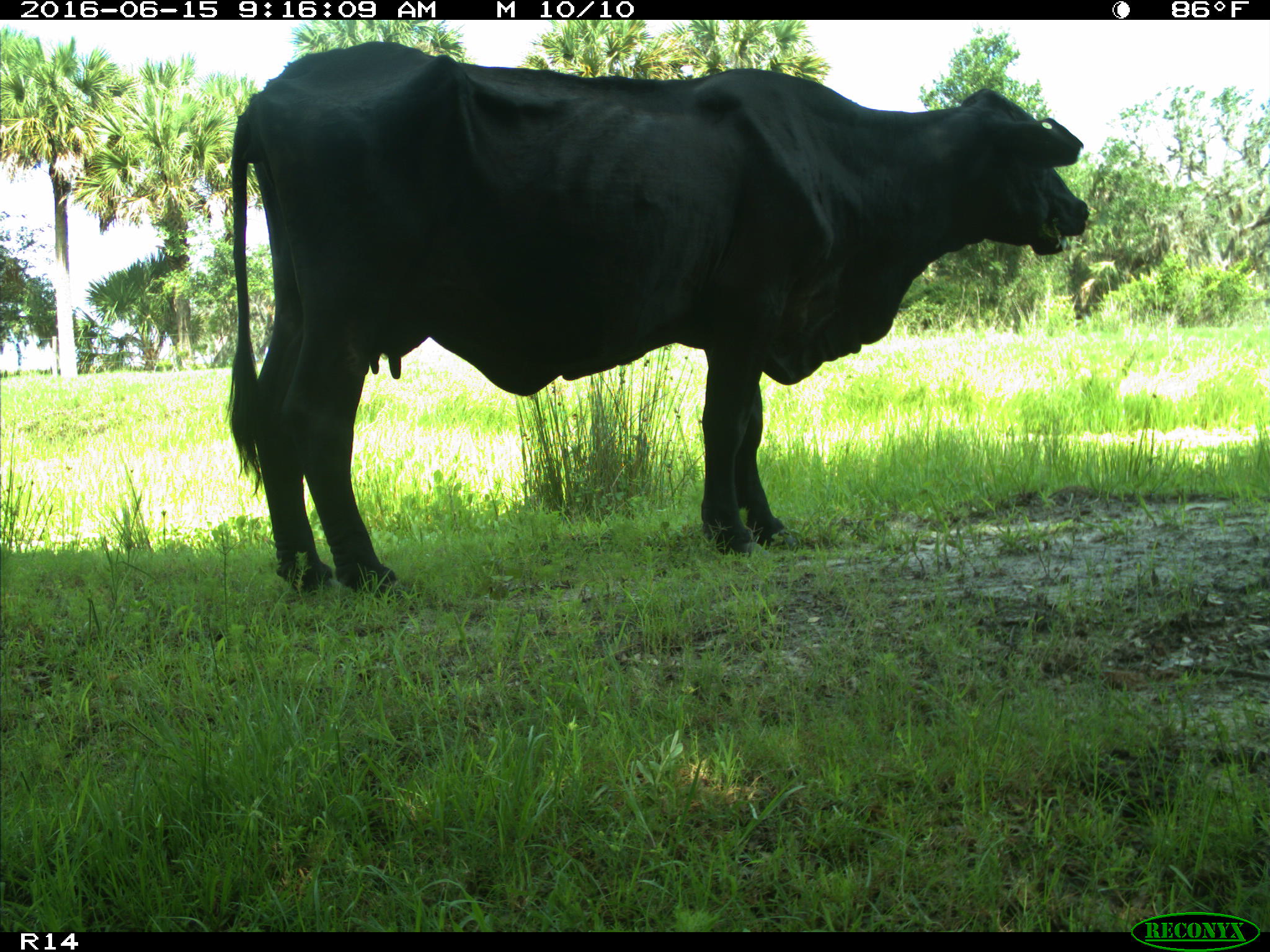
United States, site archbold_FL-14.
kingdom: Animalia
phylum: Chordata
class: Mammalia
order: Artiodactyla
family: Bovidae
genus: Bos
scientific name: Bos taurus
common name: domestic cow